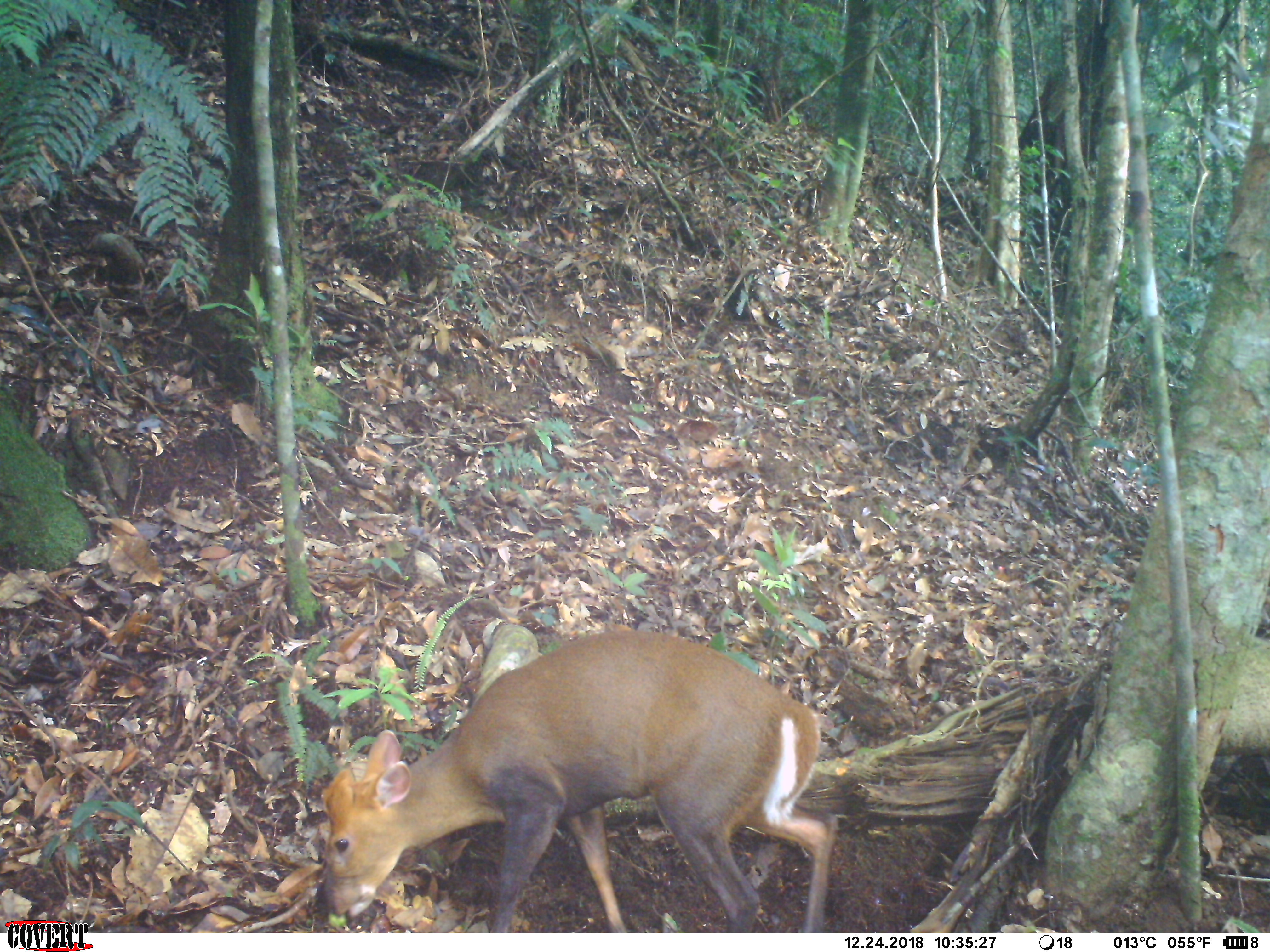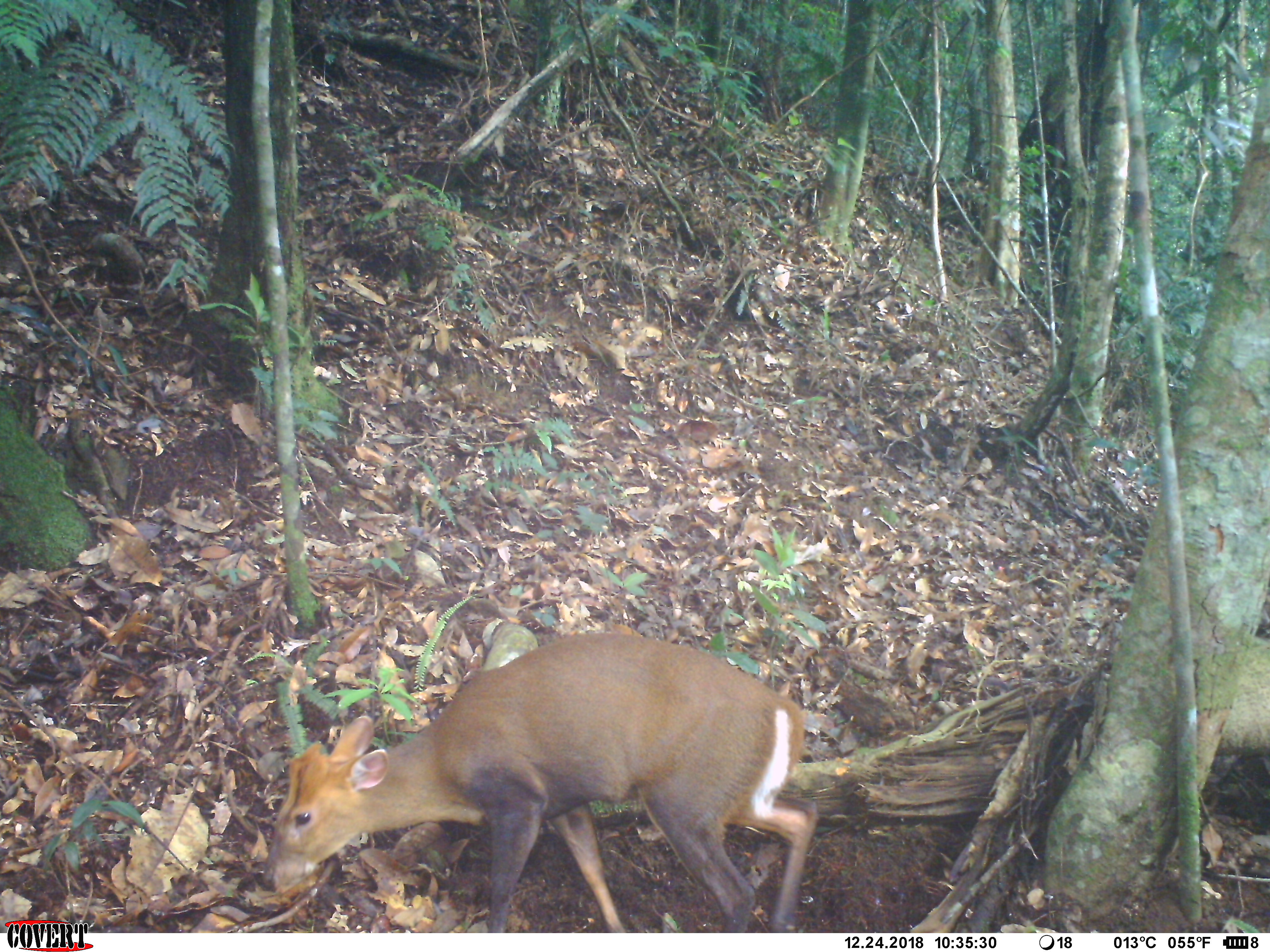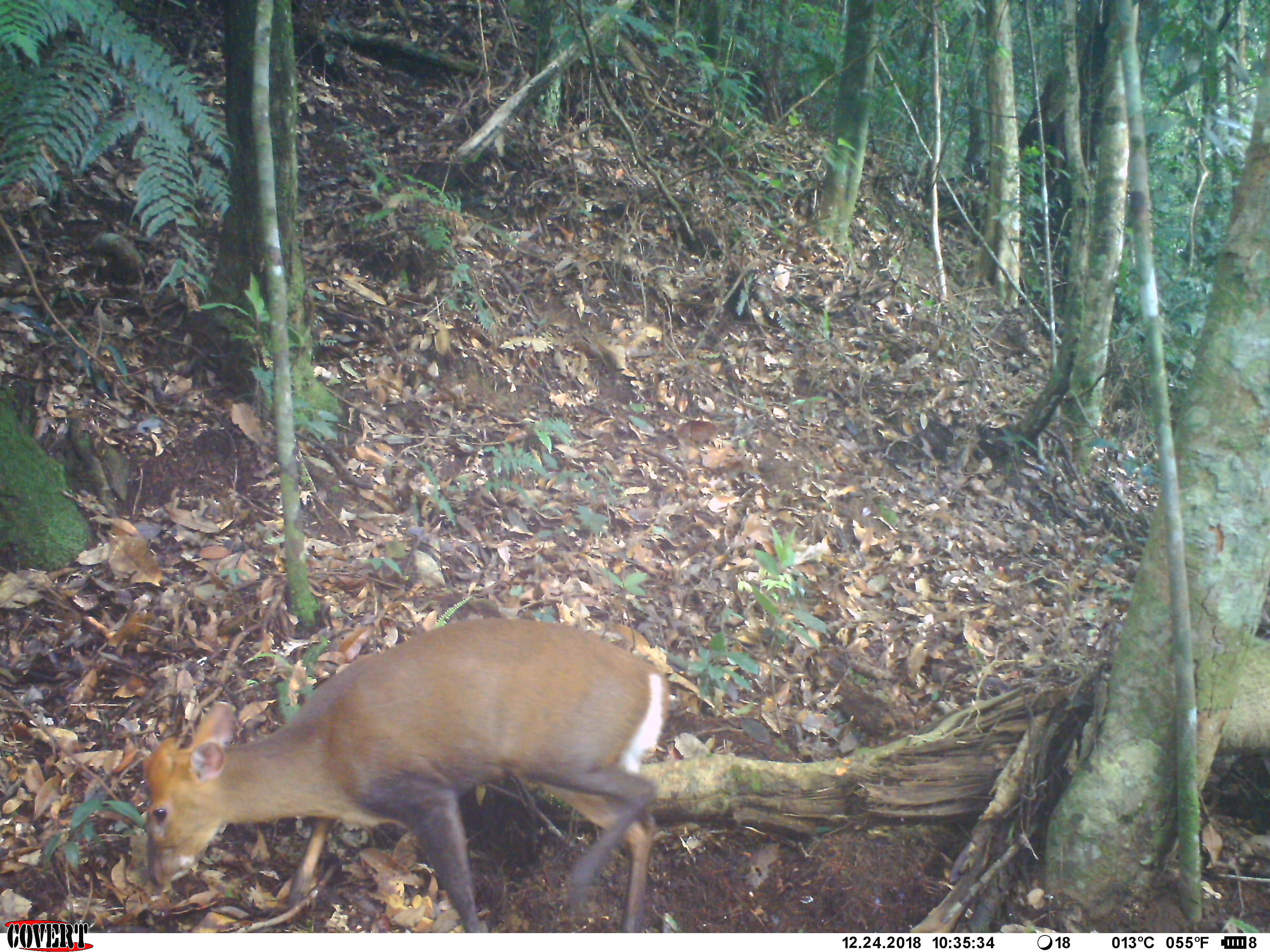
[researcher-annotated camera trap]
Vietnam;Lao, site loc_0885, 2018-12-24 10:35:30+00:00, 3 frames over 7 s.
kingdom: Animalia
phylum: Chordata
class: Mammalia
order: Artiodactyla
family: Cervidae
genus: Muntiacus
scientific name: Muntiacus rooseveltorum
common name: roosevelt's muntjac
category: roosevelts muntjac group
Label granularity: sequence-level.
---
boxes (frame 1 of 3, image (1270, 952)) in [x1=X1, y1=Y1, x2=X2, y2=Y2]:
roosevelts muntjac group: [x1=307, y1=623, x2=842, y2=932]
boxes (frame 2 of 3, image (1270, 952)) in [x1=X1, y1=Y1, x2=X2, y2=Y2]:
roosevelts muntjac group: [x1=257, y1=626, x2=822, y2=932]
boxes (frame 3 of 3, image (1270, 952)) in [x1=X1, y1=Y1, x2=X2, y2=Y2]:
roosevelts muntjac group: [x1=139, y1=616, x2=672, y2=933]